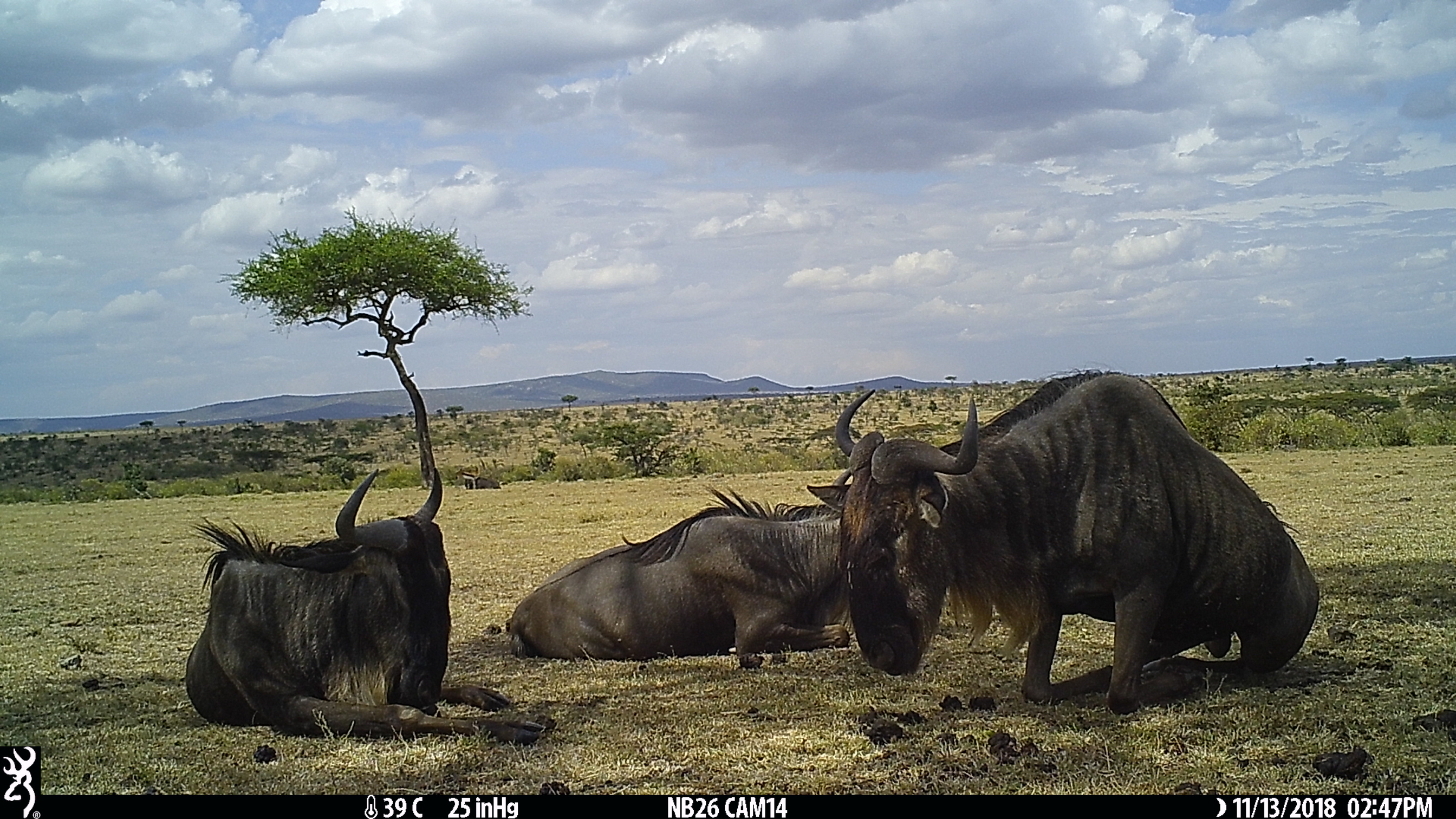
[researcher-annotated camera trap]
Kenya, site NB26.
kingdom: Animalia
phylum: Chordata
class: Mammalia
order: Artiodactyla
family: Bovidae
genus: Connochaetes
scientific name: Connochaetes taurinus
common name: blue wildebeest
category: wildebeest